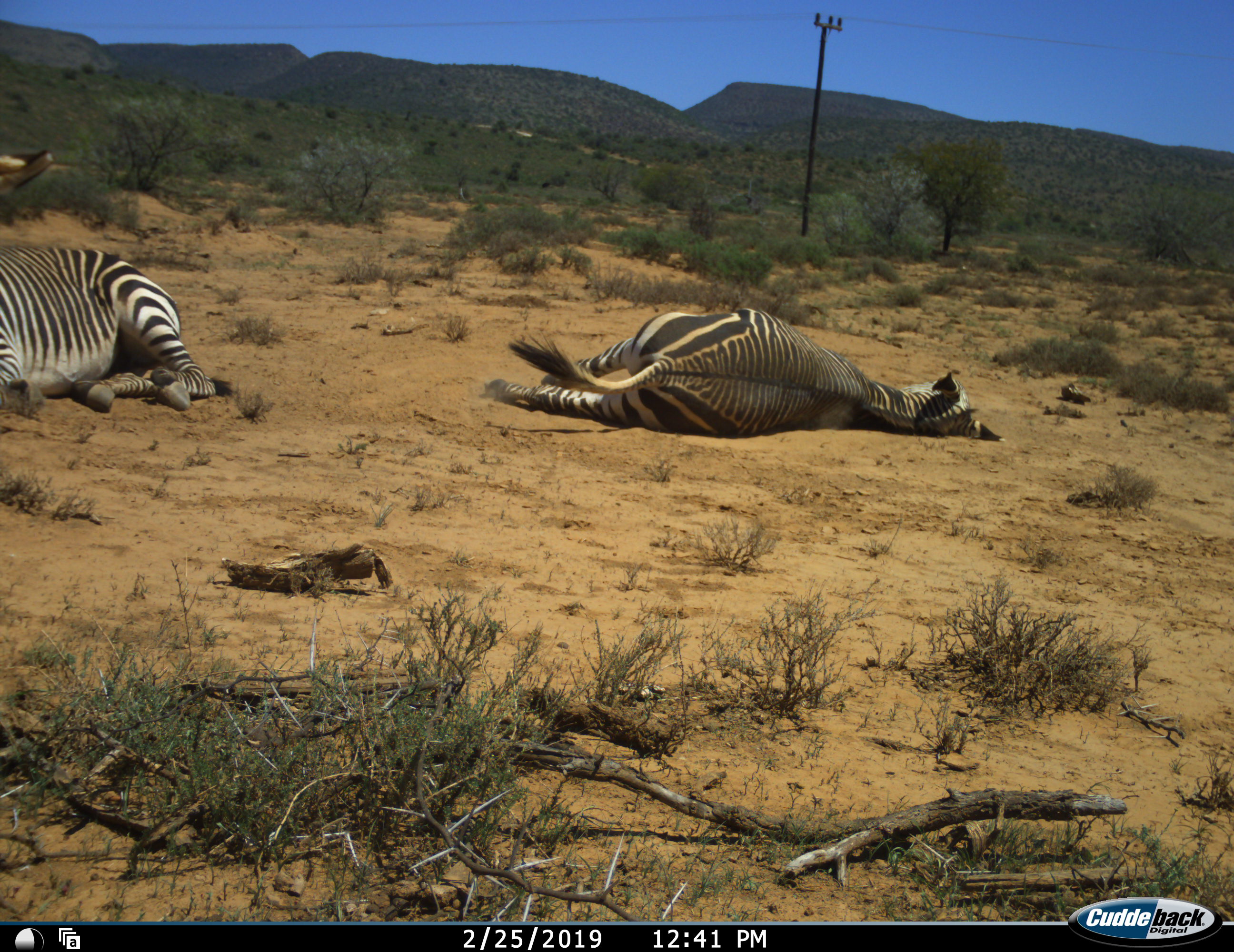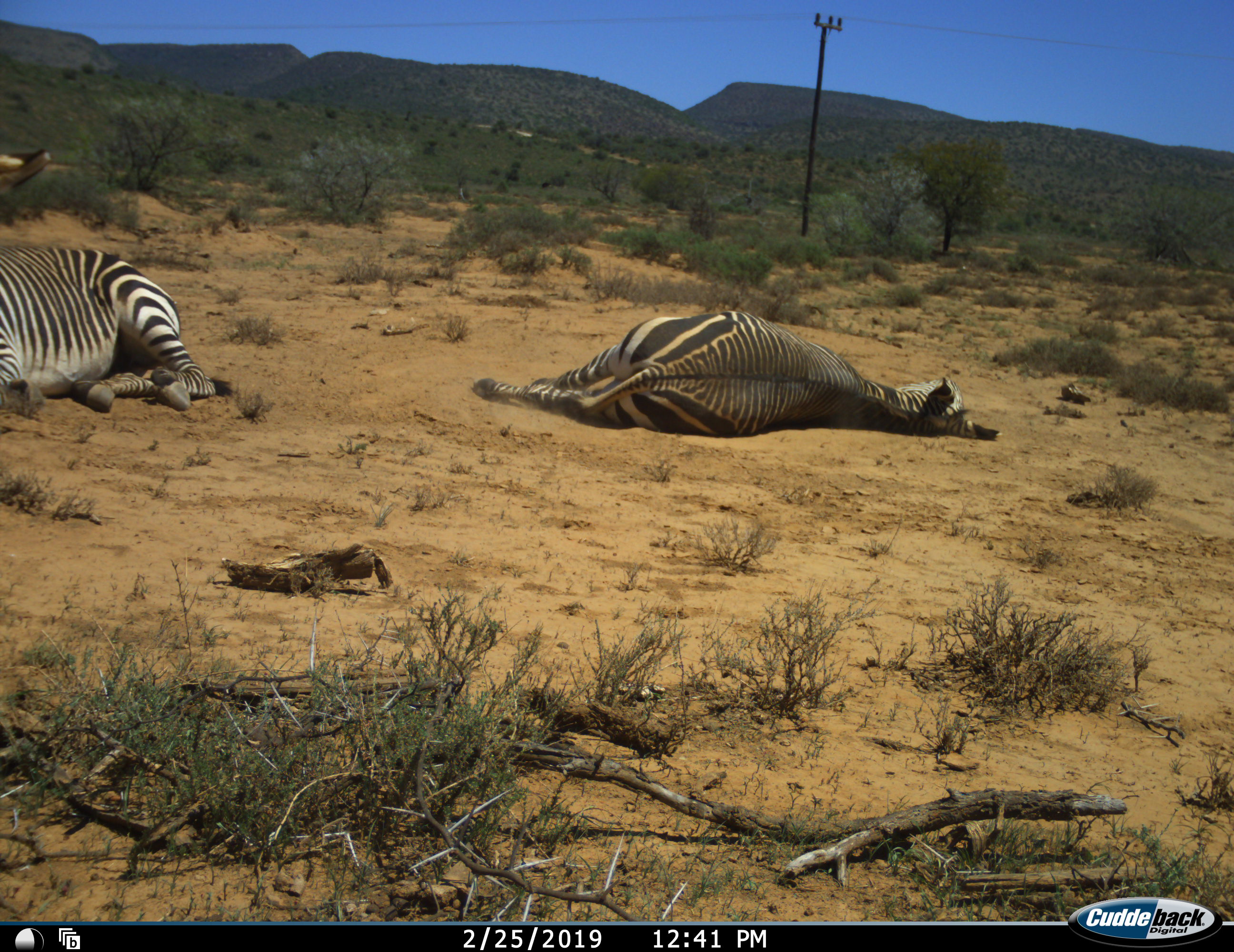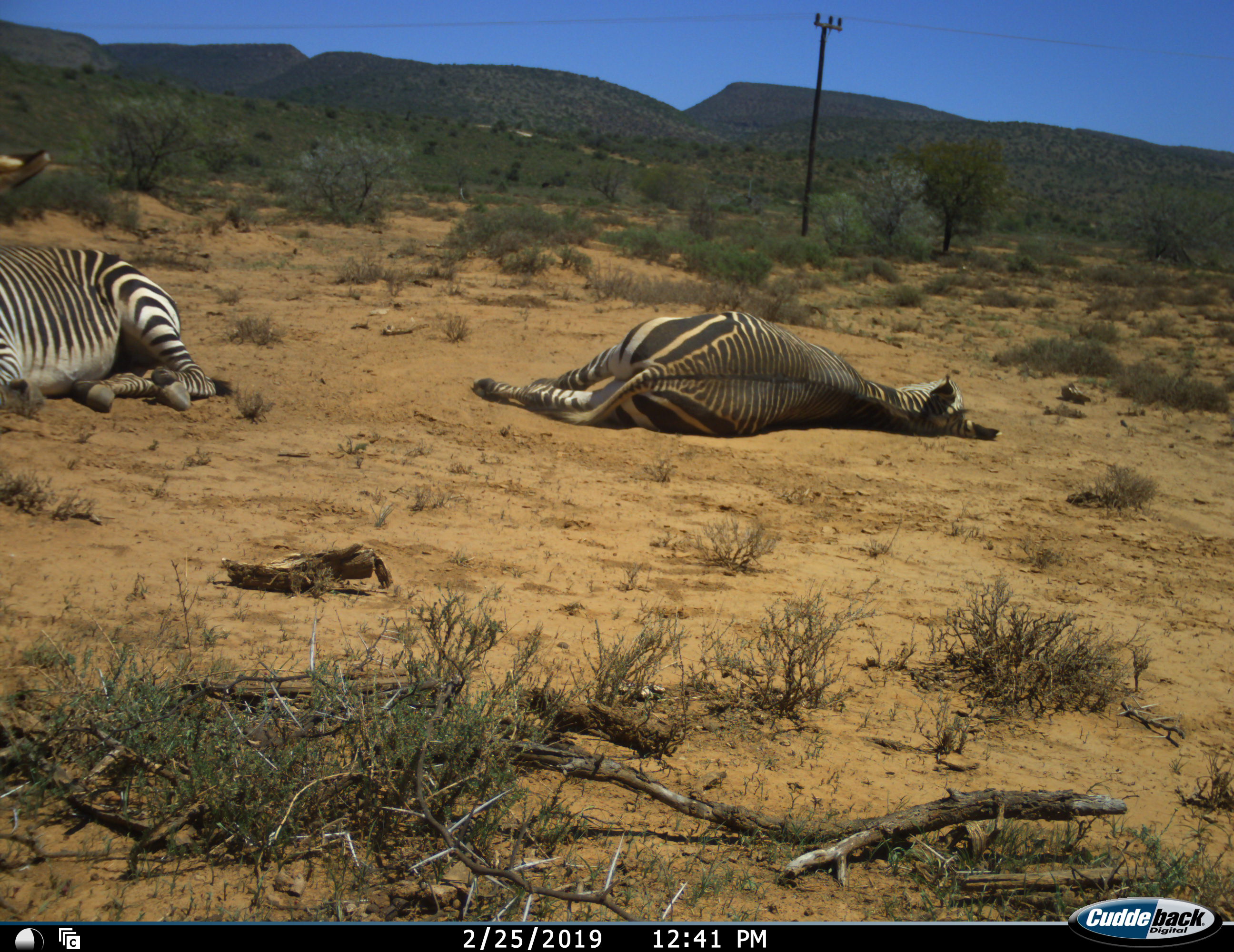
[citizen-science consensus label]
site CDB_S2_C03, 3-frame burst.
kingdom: Animalia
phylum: Chordata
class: Mammalia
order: Perissodactyla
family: Equidae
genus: Equus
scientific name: Equus zebra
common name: mountain zebra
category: zebramountain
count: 2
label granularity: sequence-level